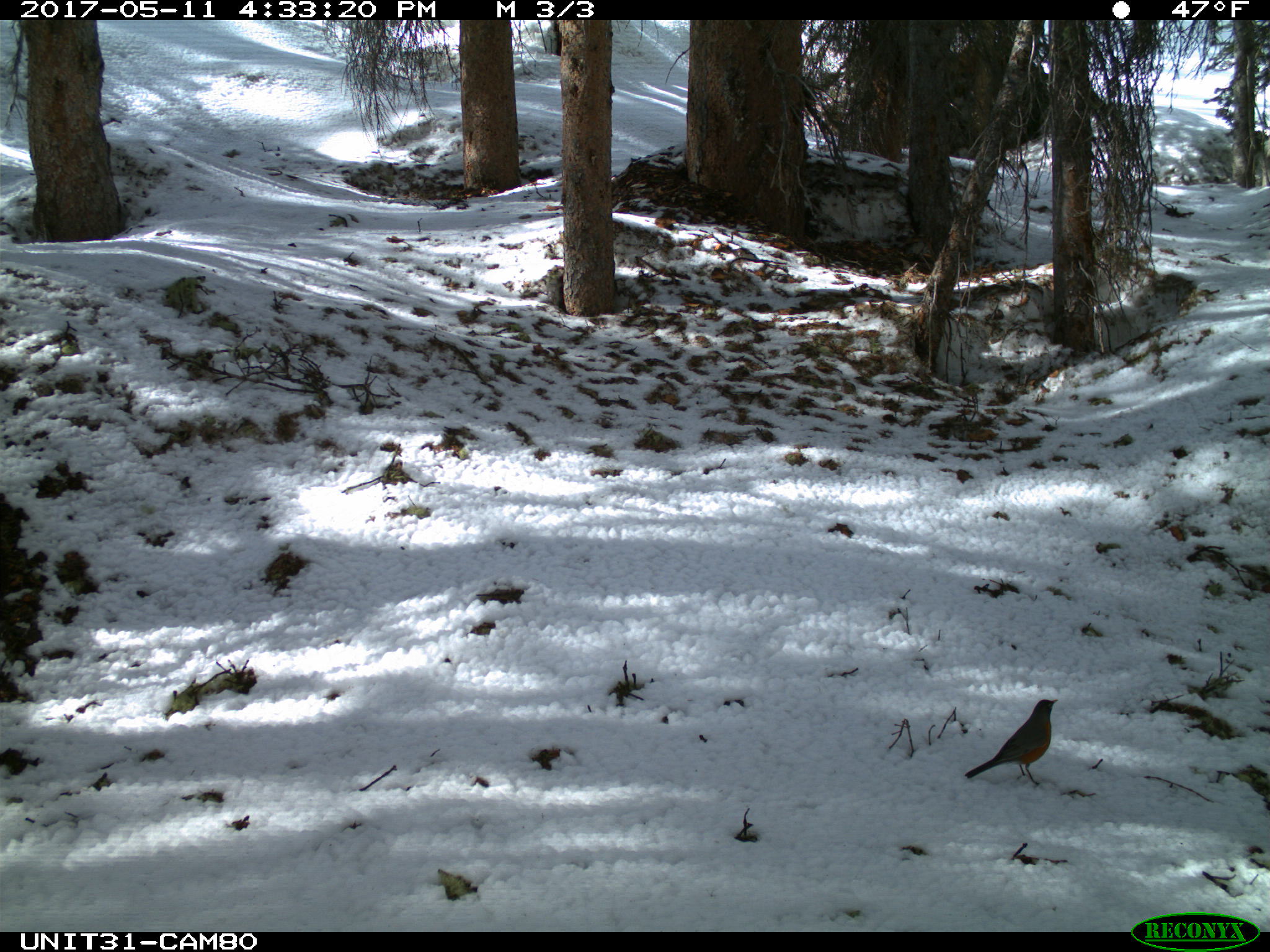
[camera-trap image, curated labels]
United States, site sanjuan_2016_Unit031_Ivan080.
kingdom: Animalia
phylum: Chordata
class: Aves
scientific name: Aves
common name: birds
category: unidentified bird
Unidentified bird (birds) (Aves).